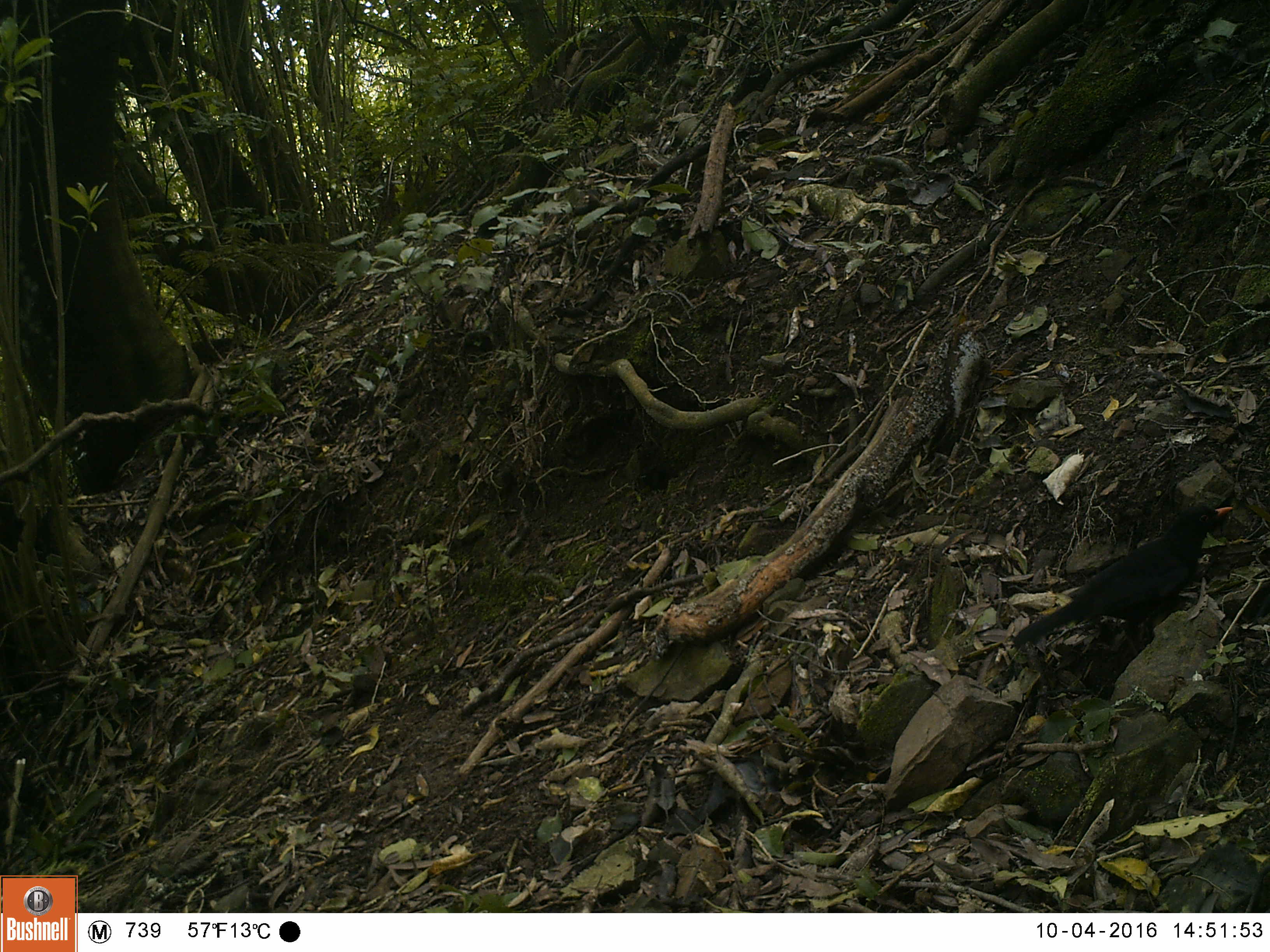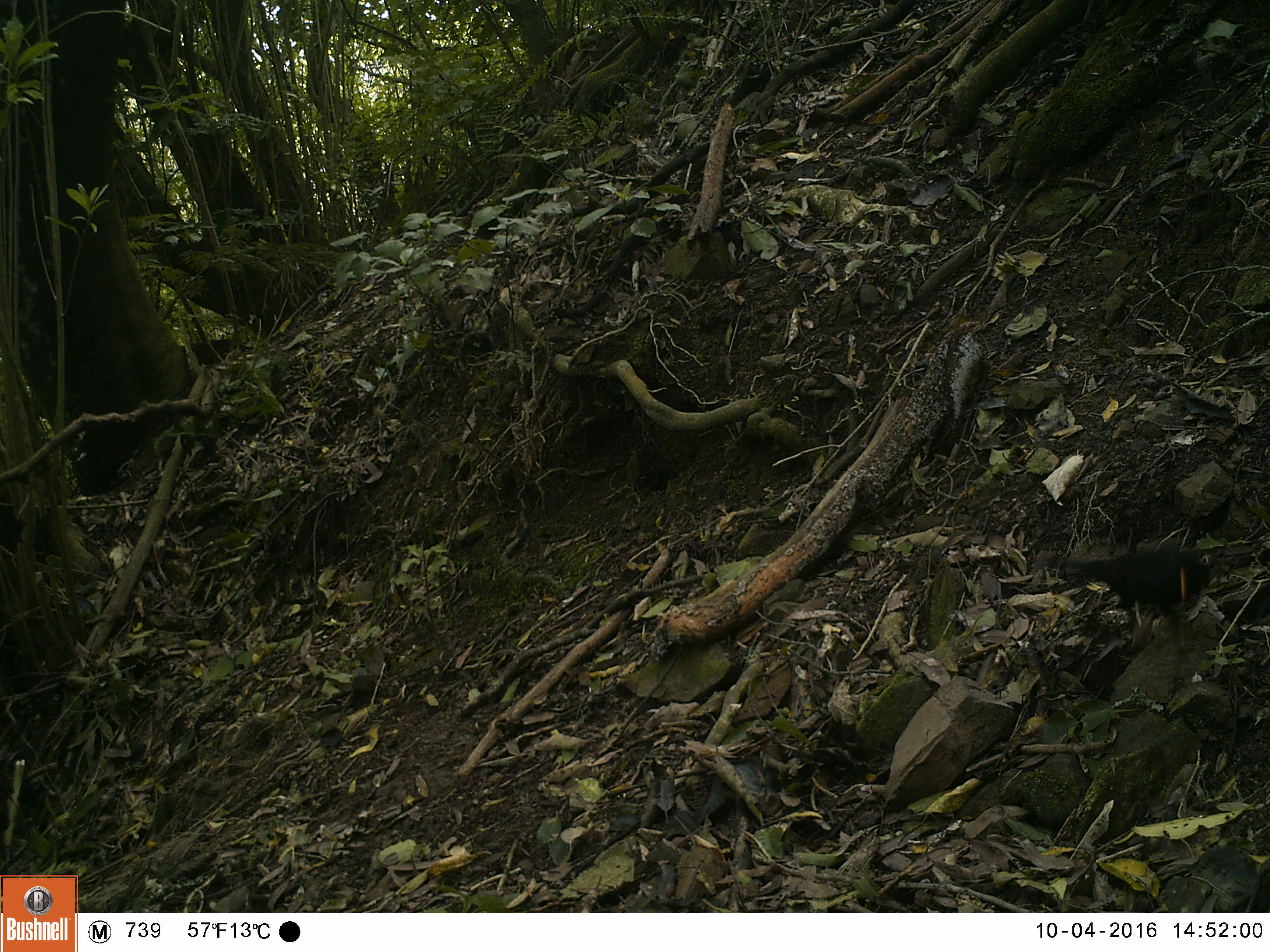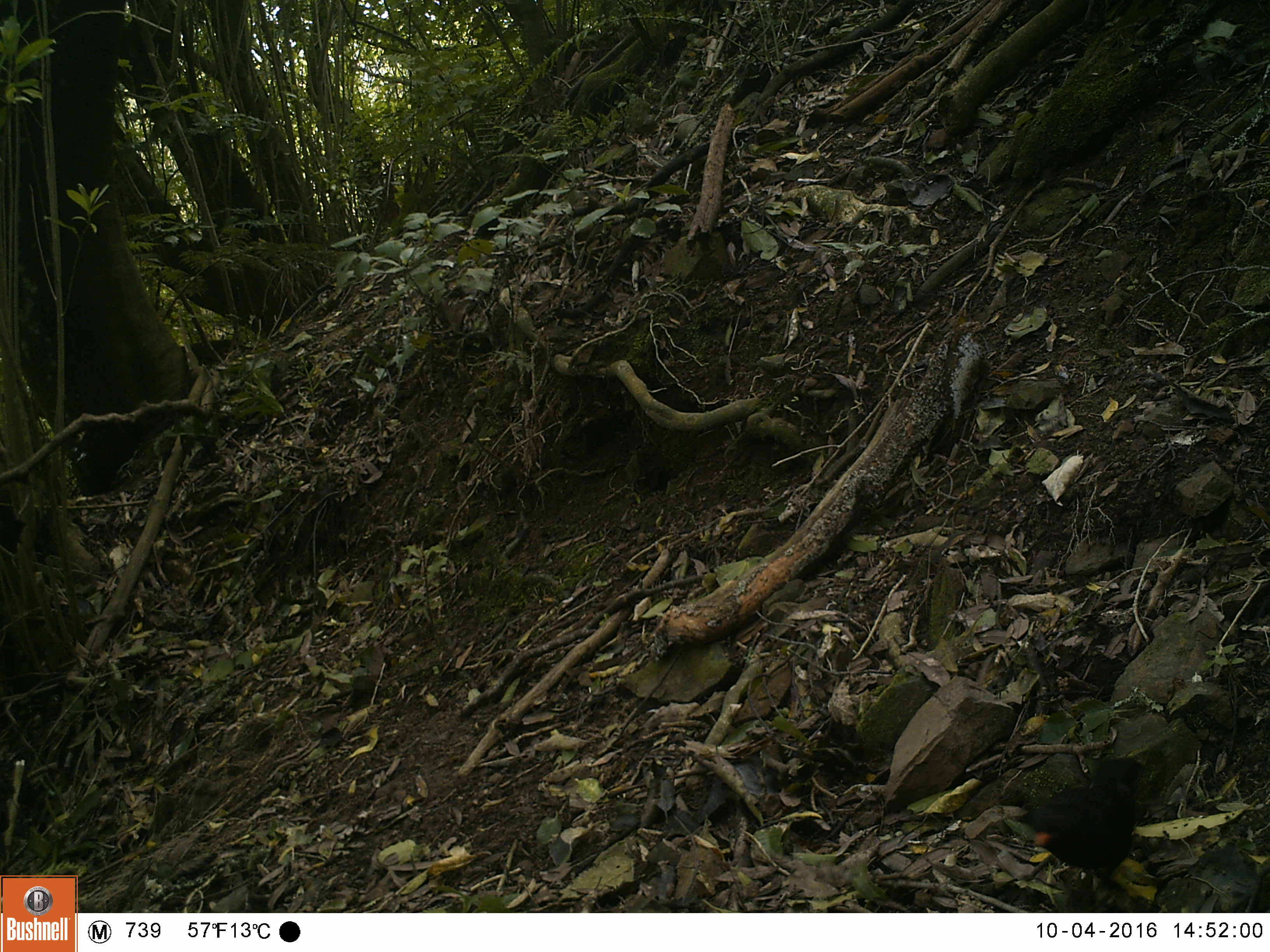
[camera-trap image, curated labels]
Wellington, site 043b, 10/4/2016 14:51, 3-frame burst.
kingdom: Animalia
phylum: Chordata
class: Aves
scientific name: Aves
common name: bird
Bird (Aves).